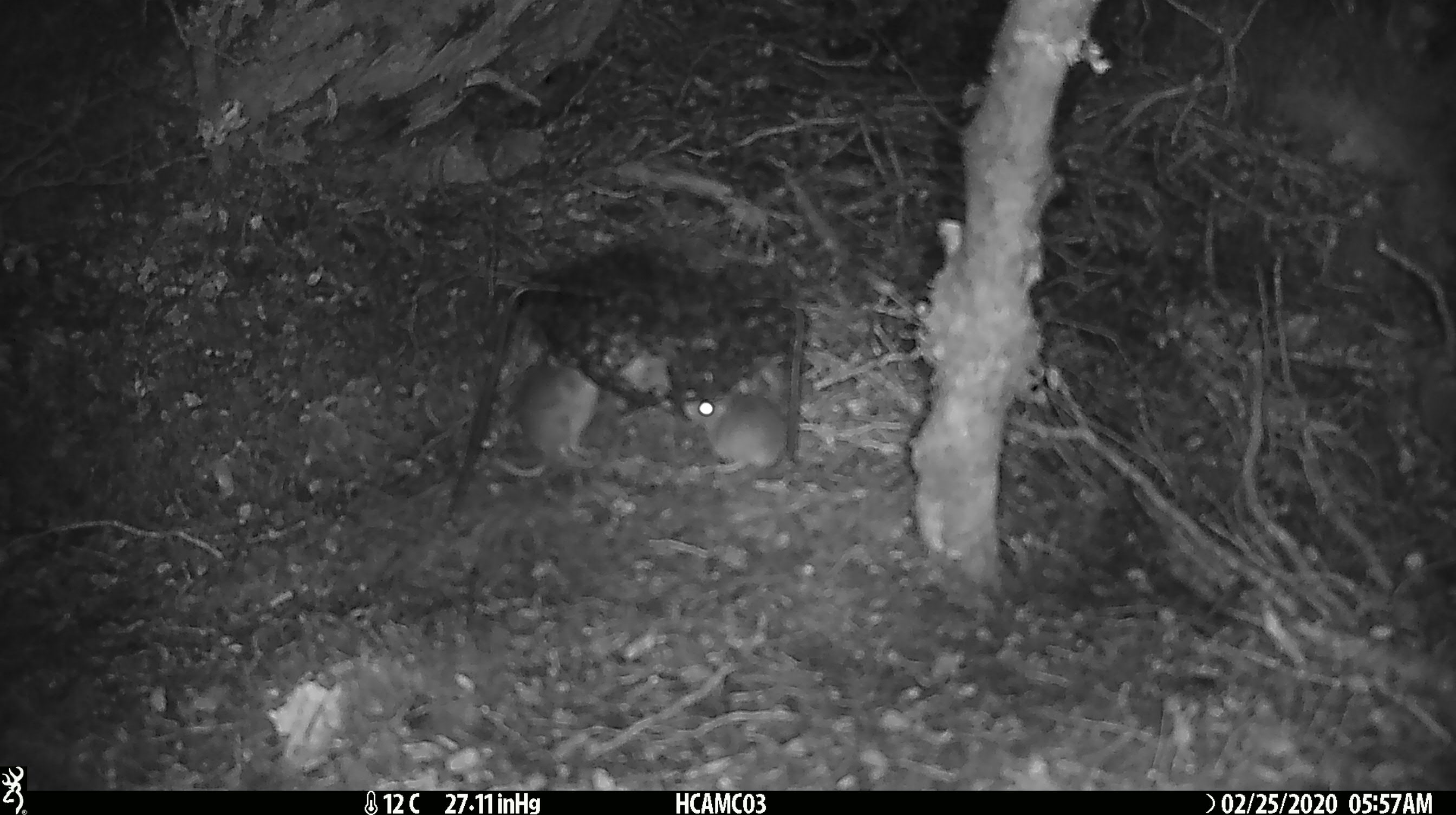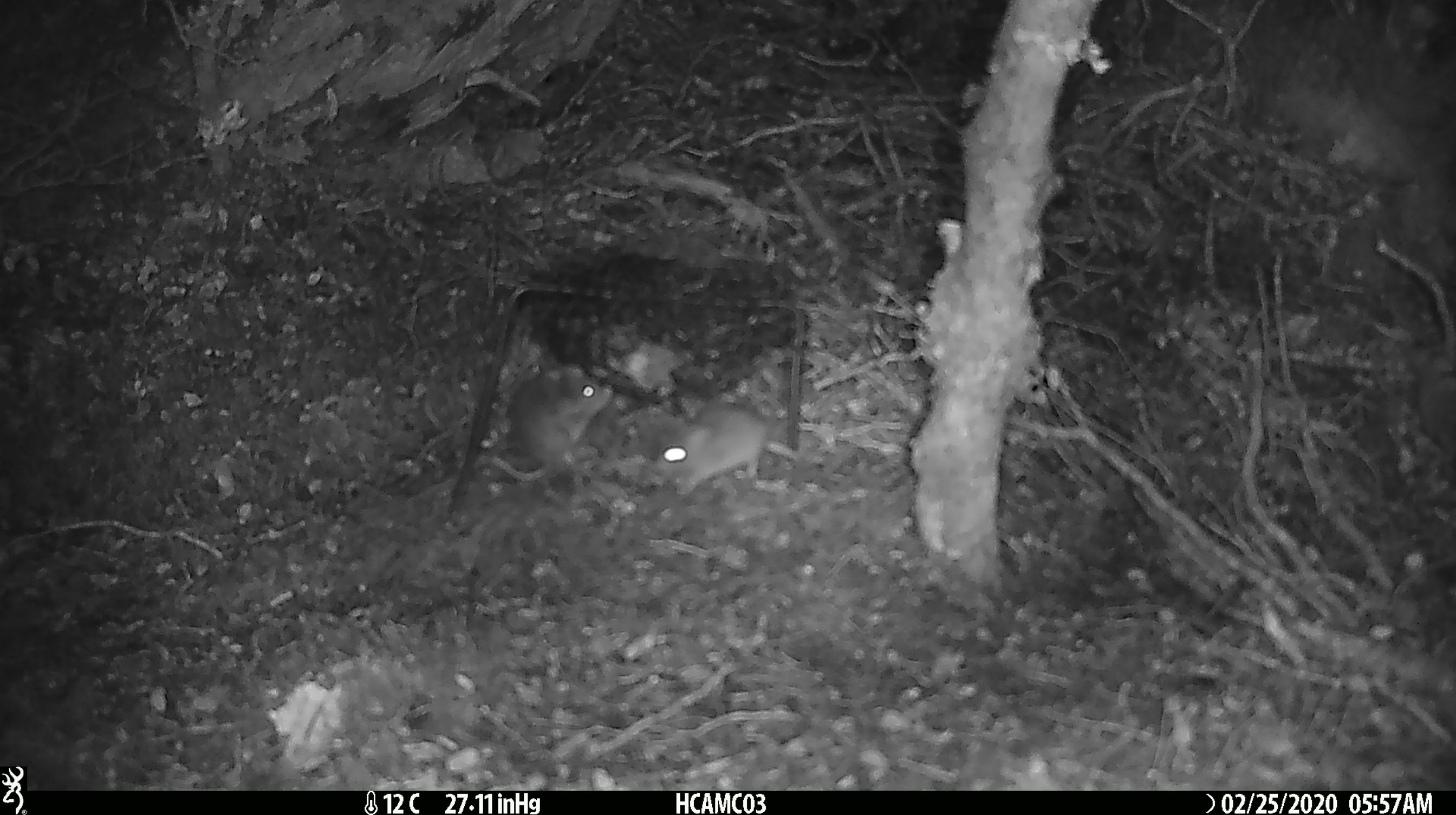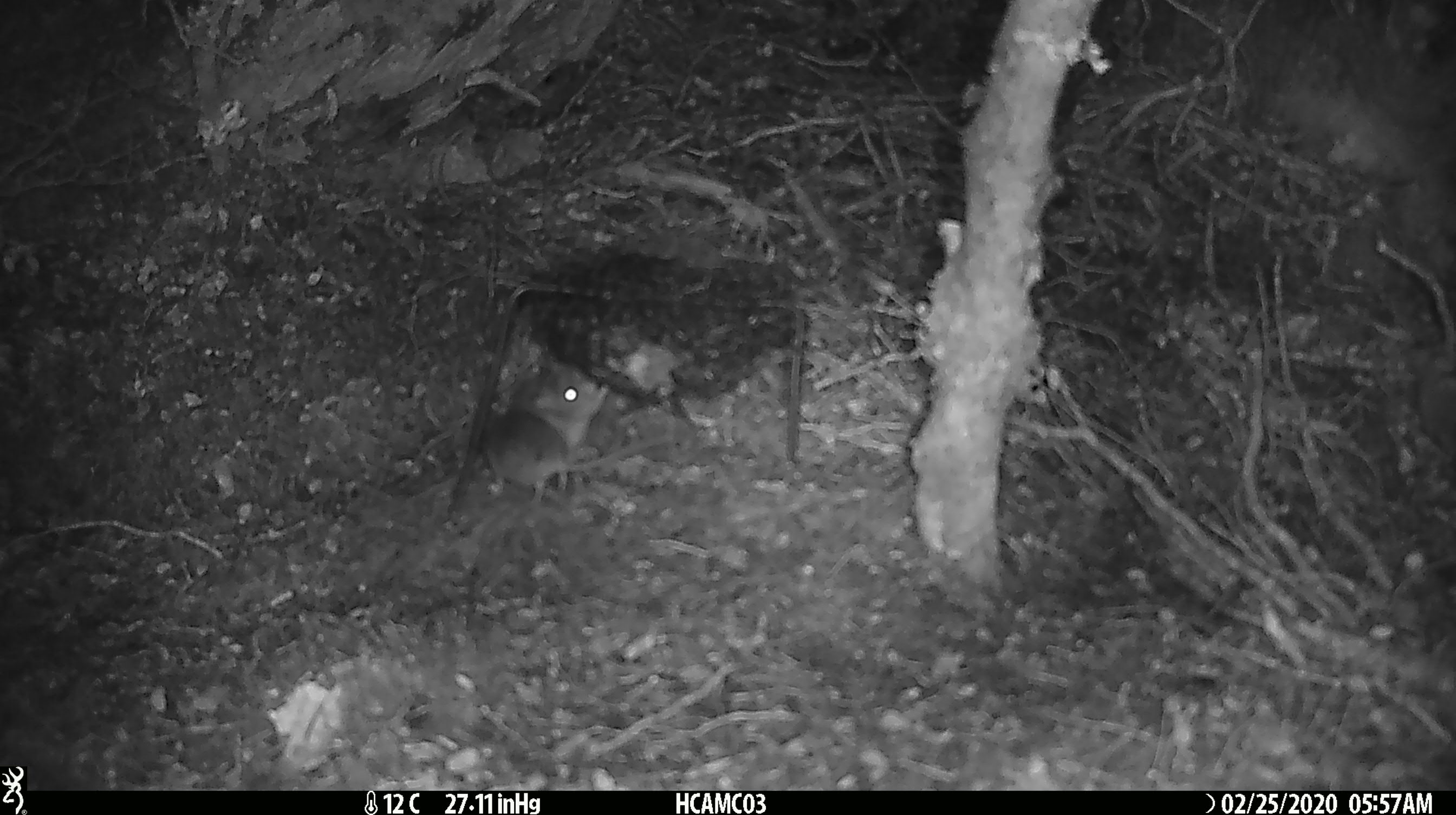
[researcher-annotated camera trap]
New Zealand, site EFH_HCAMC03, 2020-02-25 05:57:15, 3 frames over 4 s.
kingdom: Animalia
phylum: Chordata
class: Mammalia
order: Rodentia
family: Muridae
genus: Mus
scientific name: Mus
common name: mouse